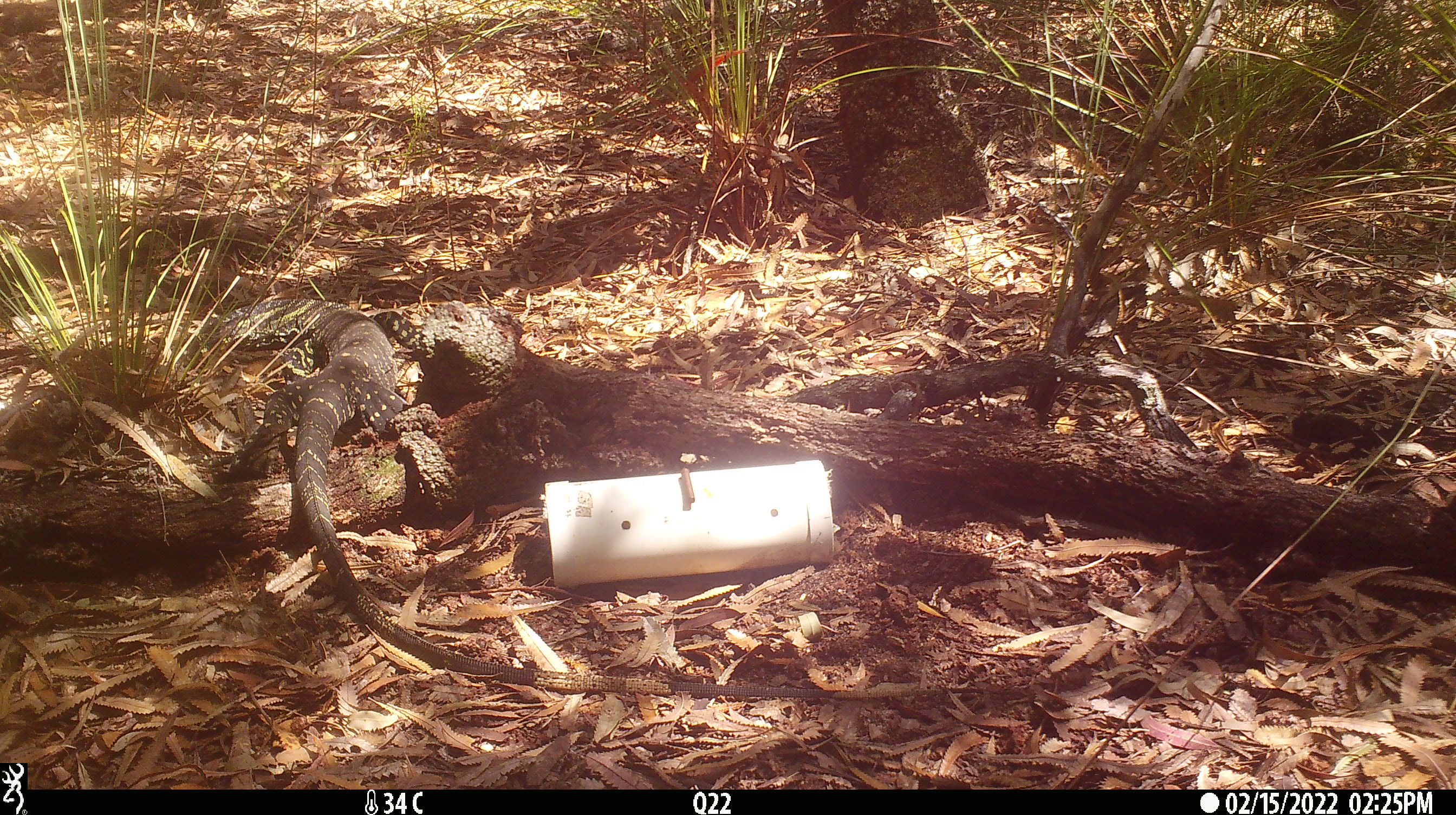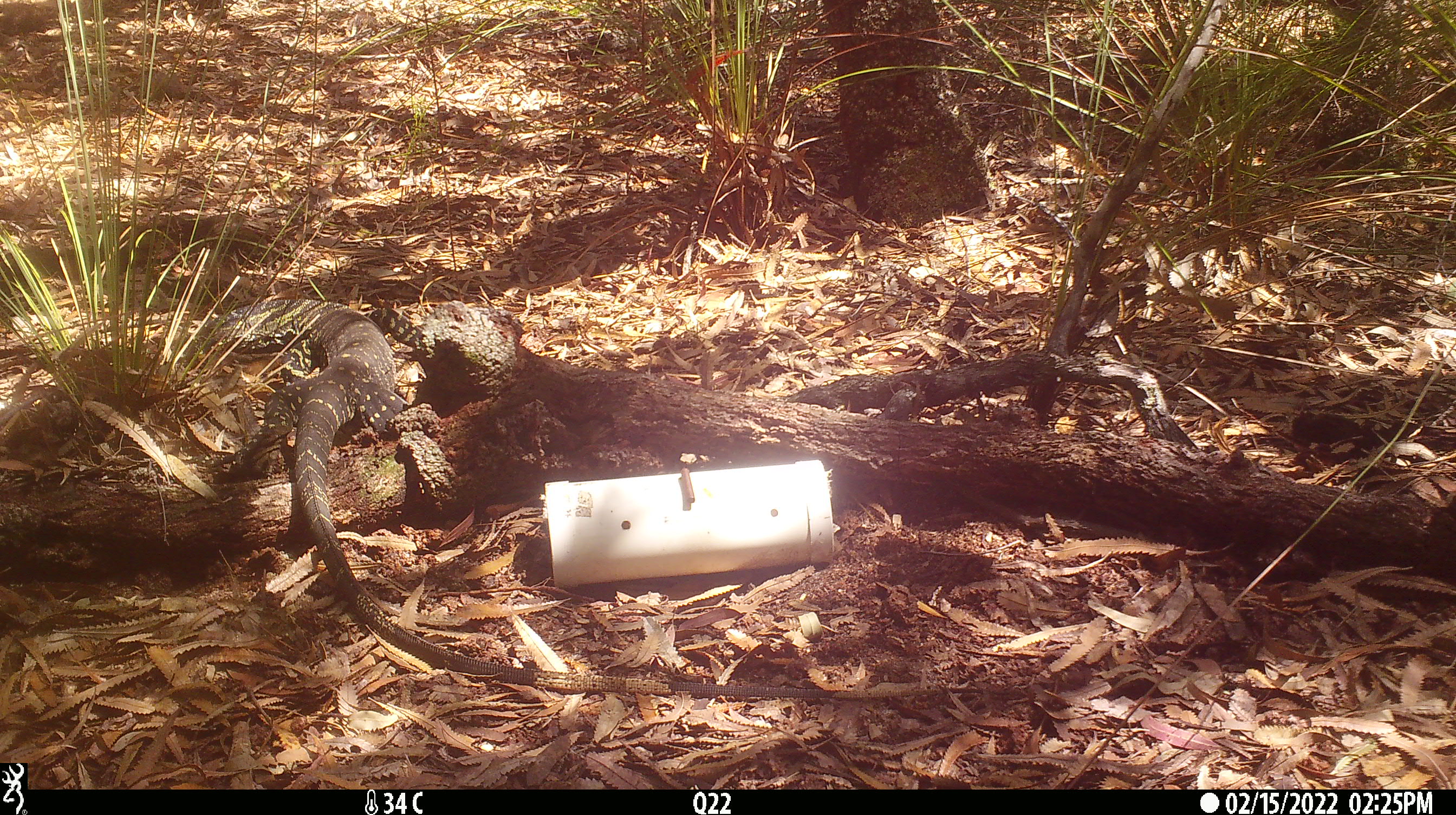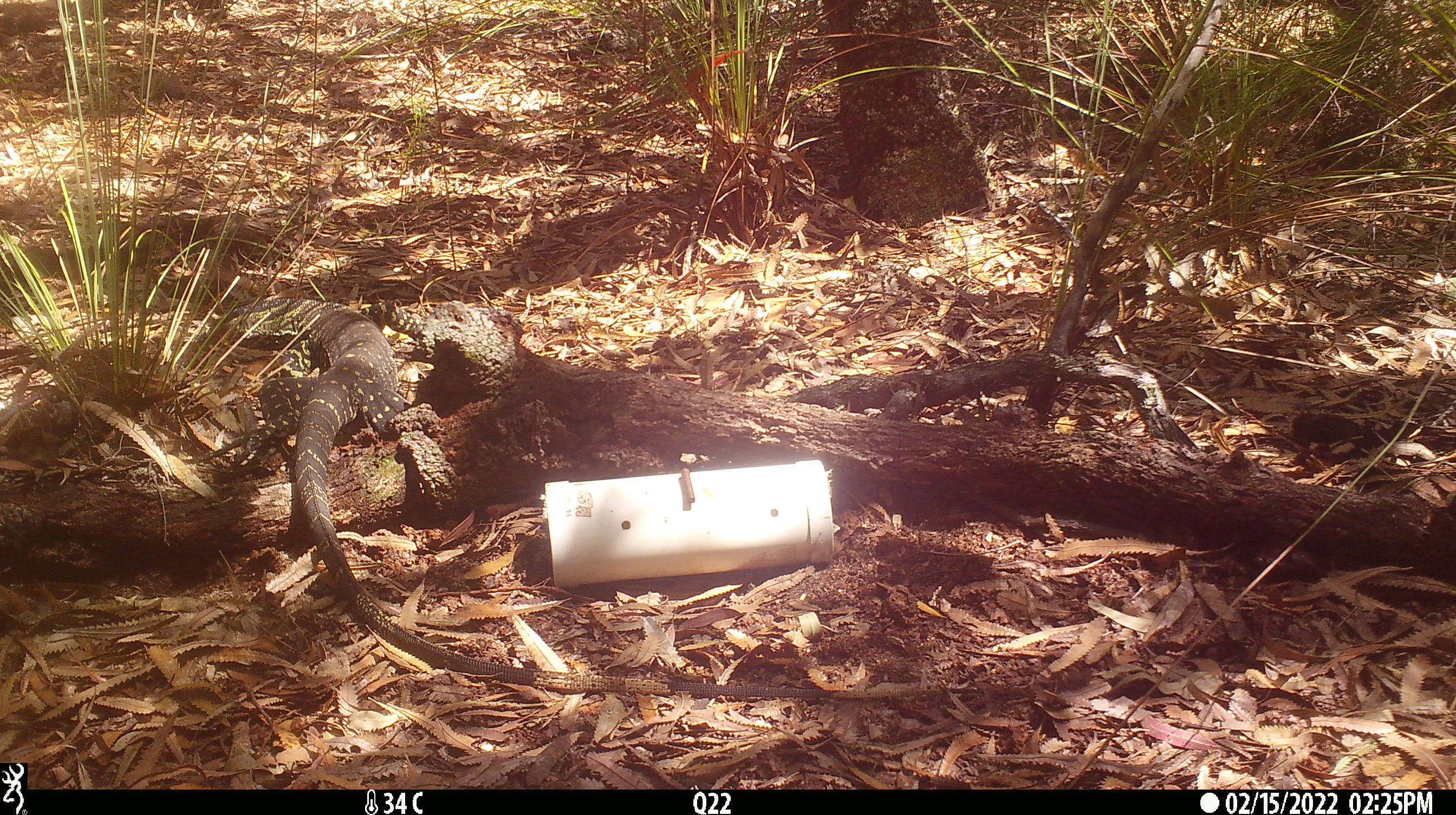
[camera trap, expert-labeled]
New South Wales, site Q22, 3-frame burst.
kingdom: Animalia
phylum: Chordata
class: Reptilia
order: Squamata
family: Varanidae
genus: Varanus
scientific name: Varanus varius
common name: lace monitor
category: goanna